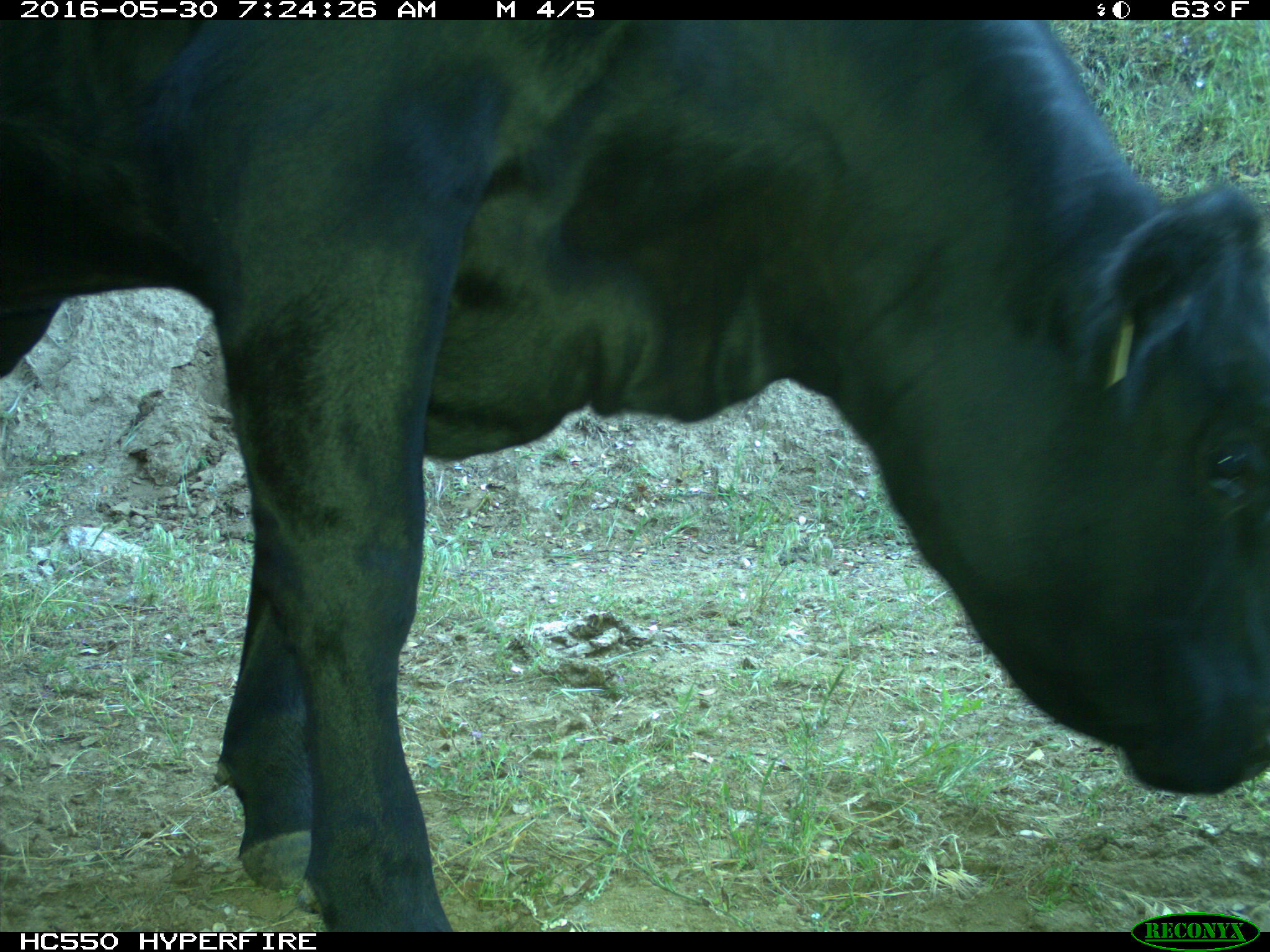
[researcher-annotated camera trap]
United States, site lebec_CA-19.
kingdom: Animalia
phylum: Chordata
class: Mammalia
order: Artiodactyla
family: Bovidae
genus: Bos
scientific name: Bos taurus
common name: domestic cow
Bos taurus (domestic cow).